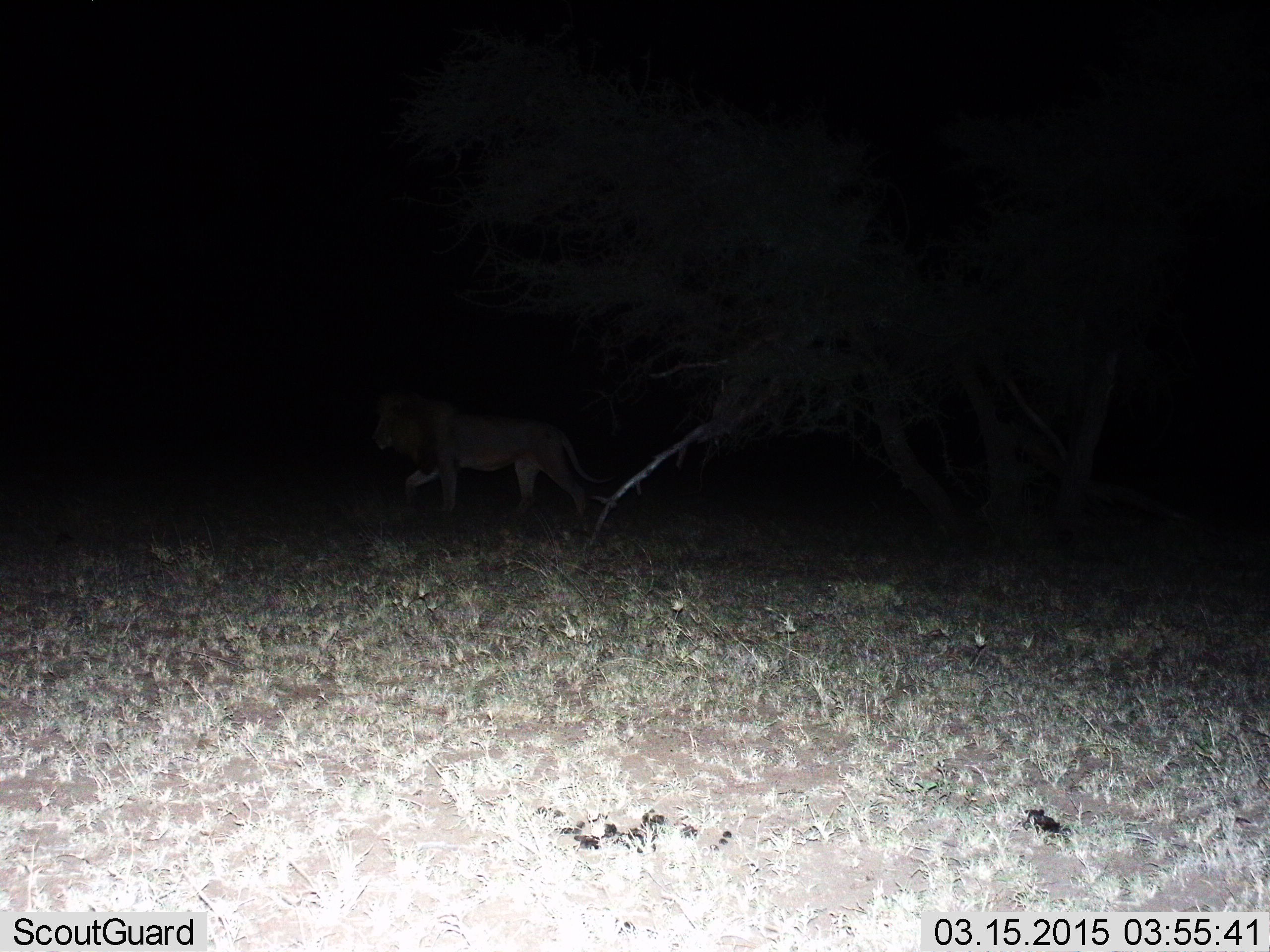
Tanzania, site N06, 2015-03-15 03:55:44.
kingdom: Animalia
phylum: Chordata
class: Mammalia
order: Carnivora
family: Felidae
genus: Panthera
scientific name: Panthera leo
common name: lion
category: lionmale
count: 1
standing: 0%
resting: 0%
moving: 100%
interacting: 0%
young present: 0%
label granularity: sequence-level